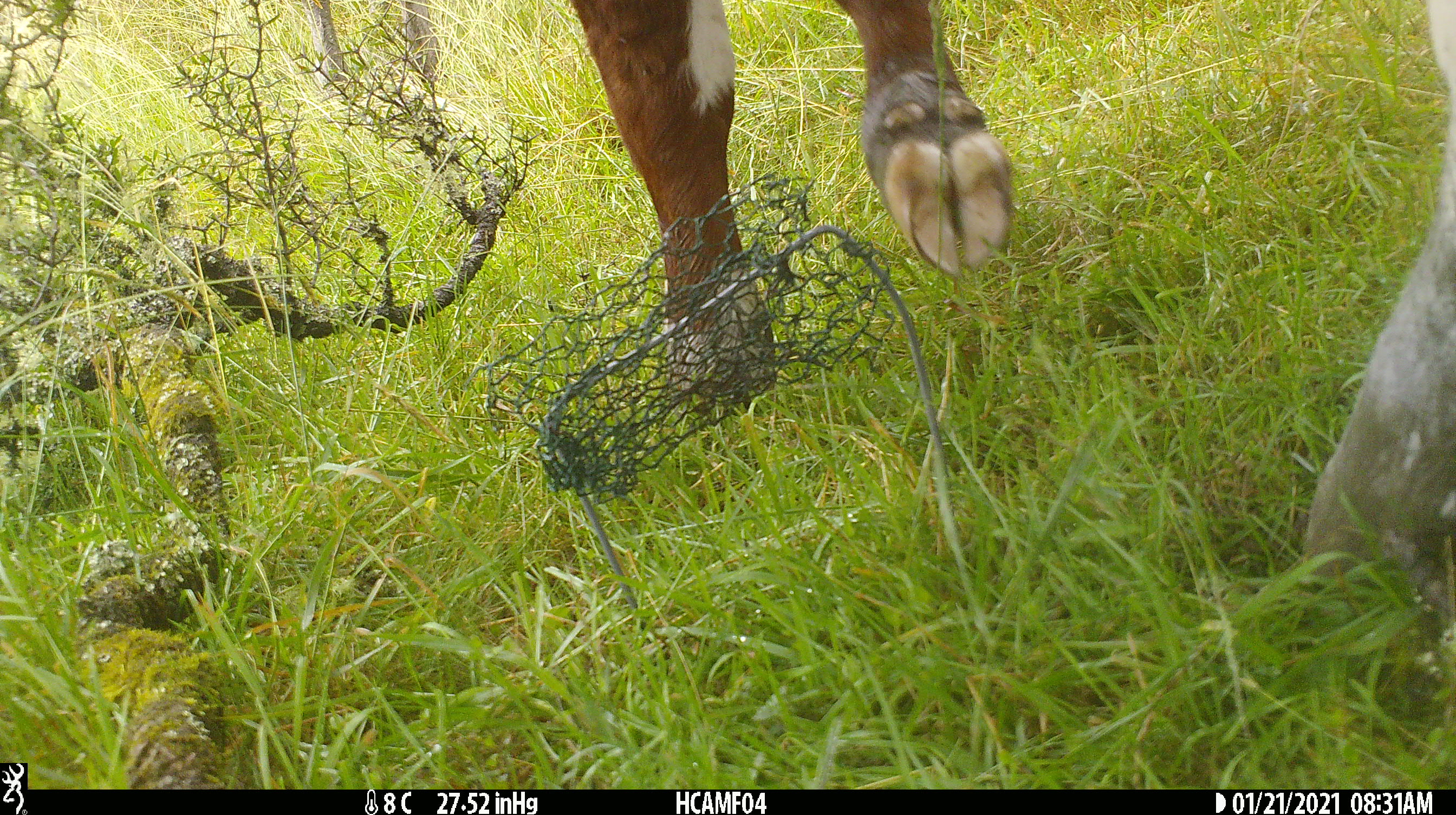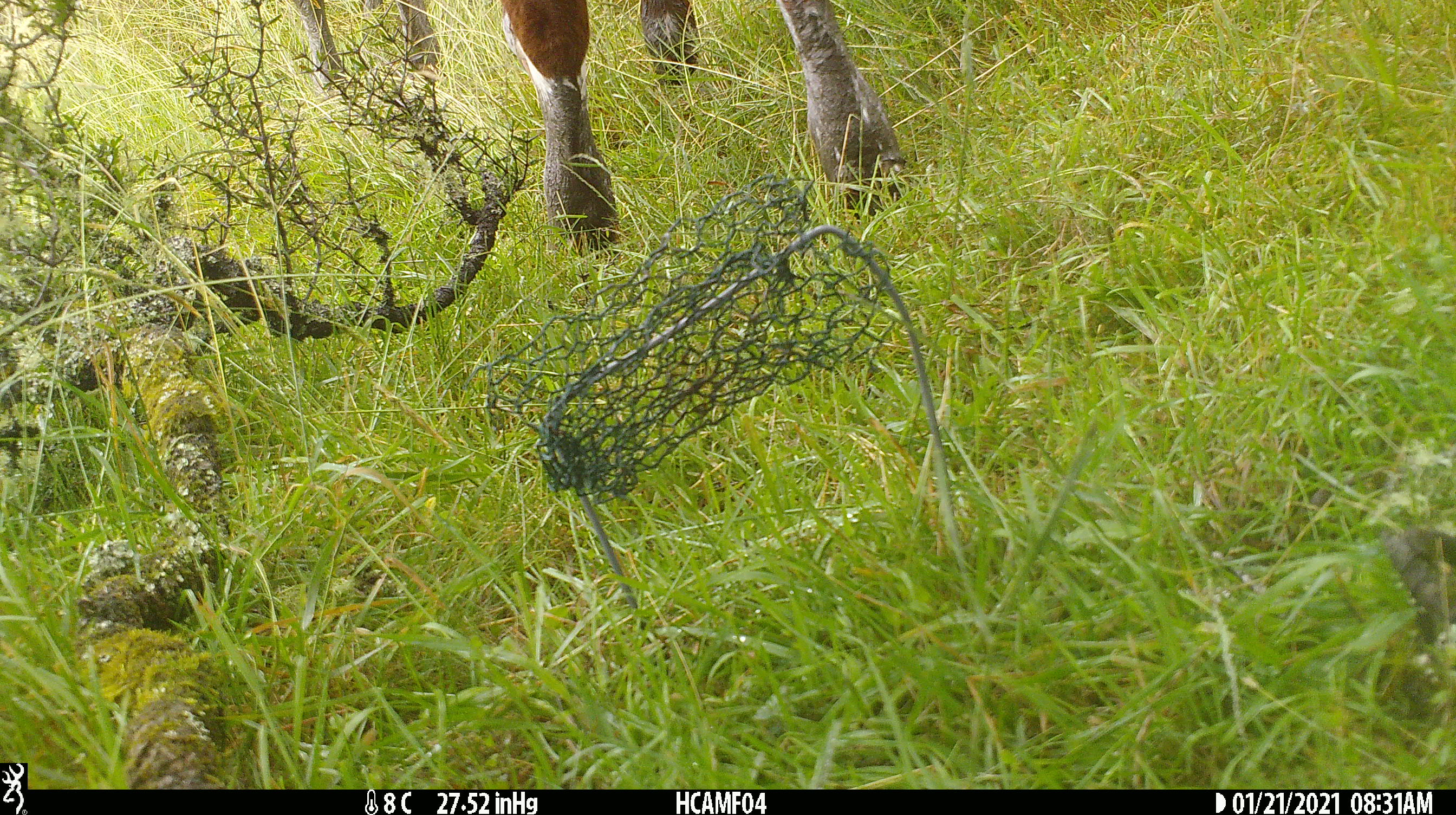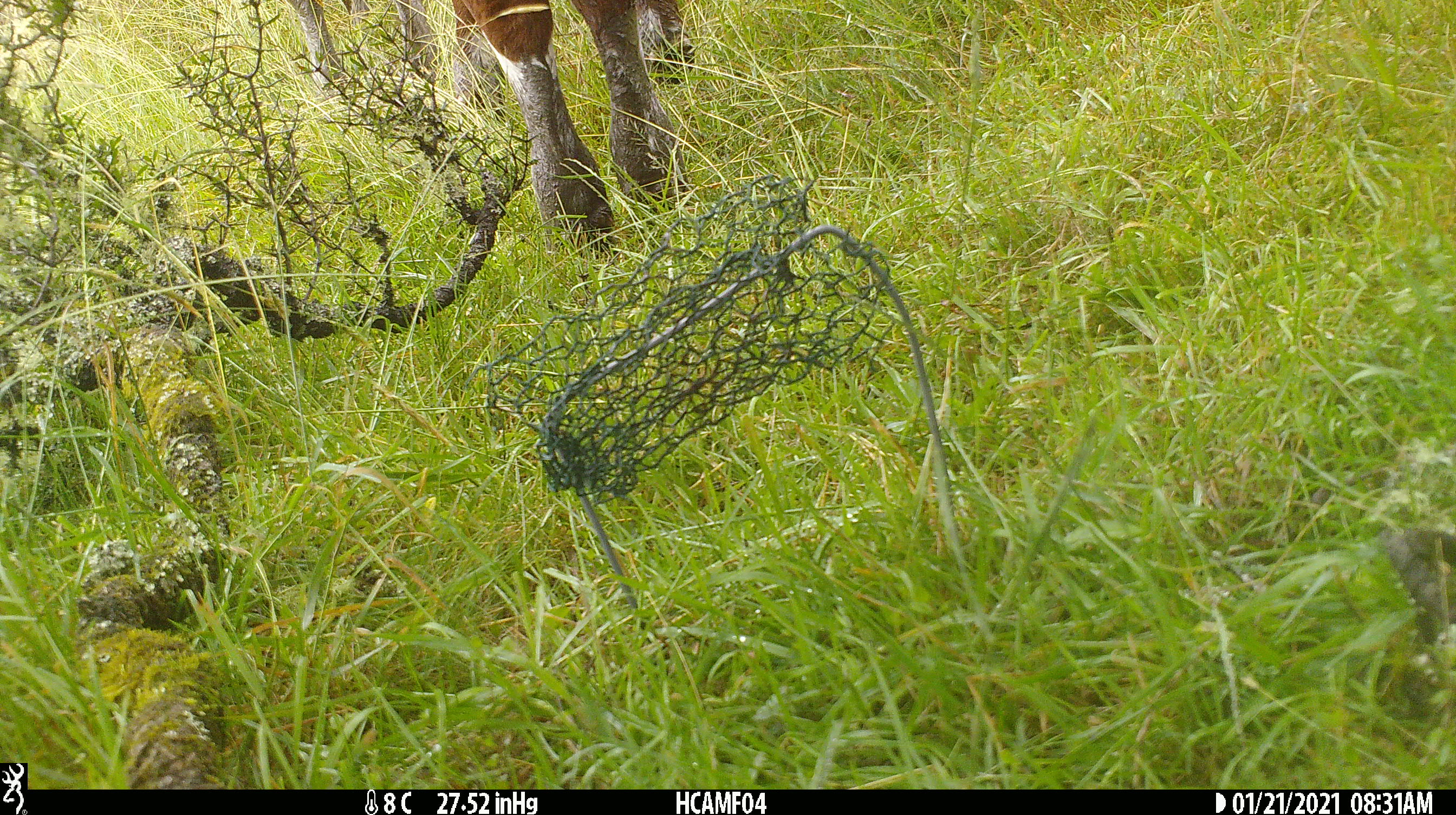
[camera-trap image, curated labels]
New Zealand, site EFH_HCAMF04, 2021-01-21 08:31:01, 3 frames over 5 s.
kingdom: Animalia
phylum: Chordata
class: Mammalia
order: Artiodactyla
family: Bovidae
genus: Bos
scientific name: Bos taurus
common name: domestic cow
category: cow